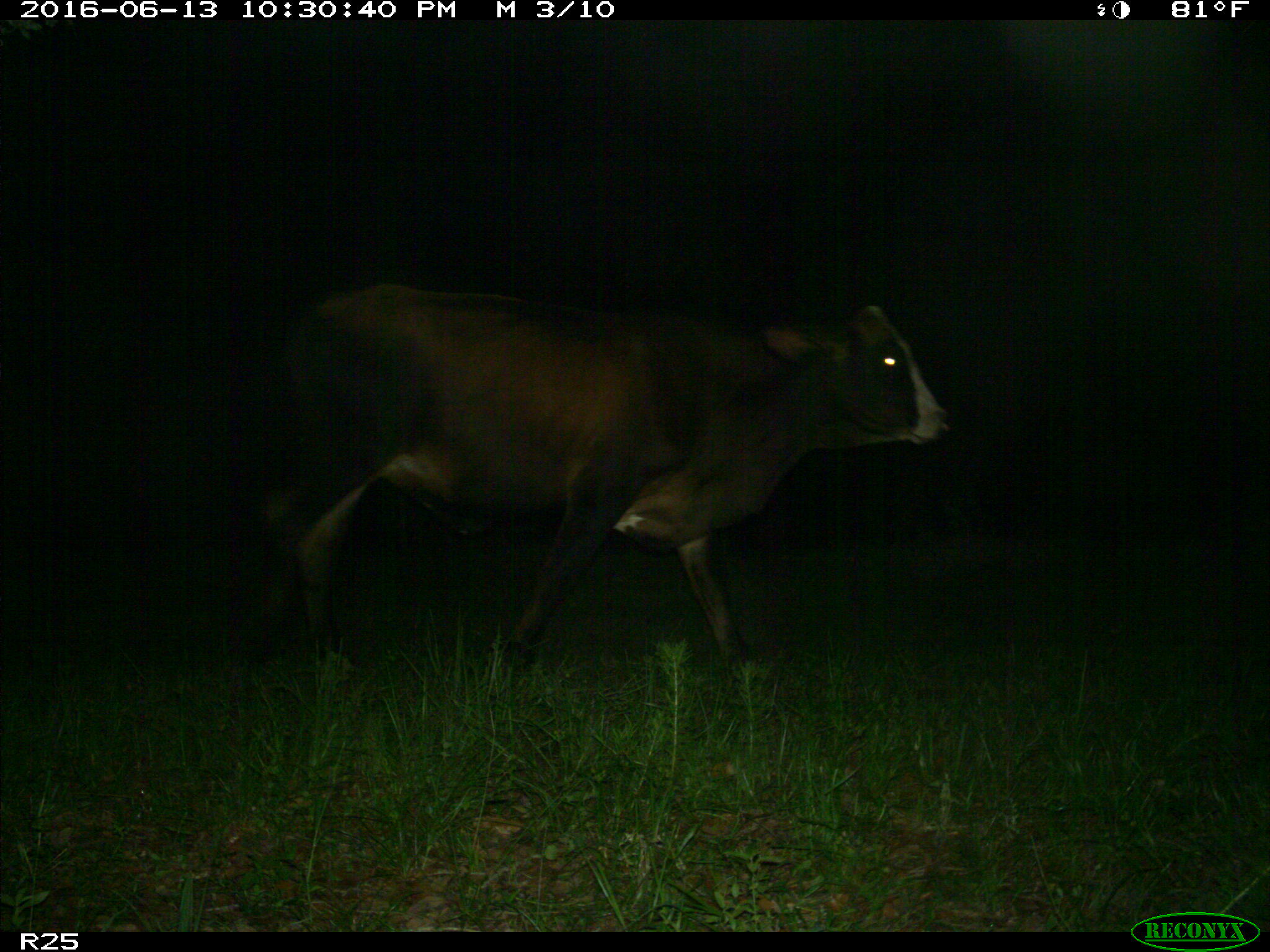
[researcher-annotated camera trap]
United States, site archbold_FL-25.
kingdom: Animalia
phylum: Chordata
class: Mammalia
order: Artiodactyla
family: Bovidae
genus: Bos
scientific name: Bos taurus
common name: domestic cow